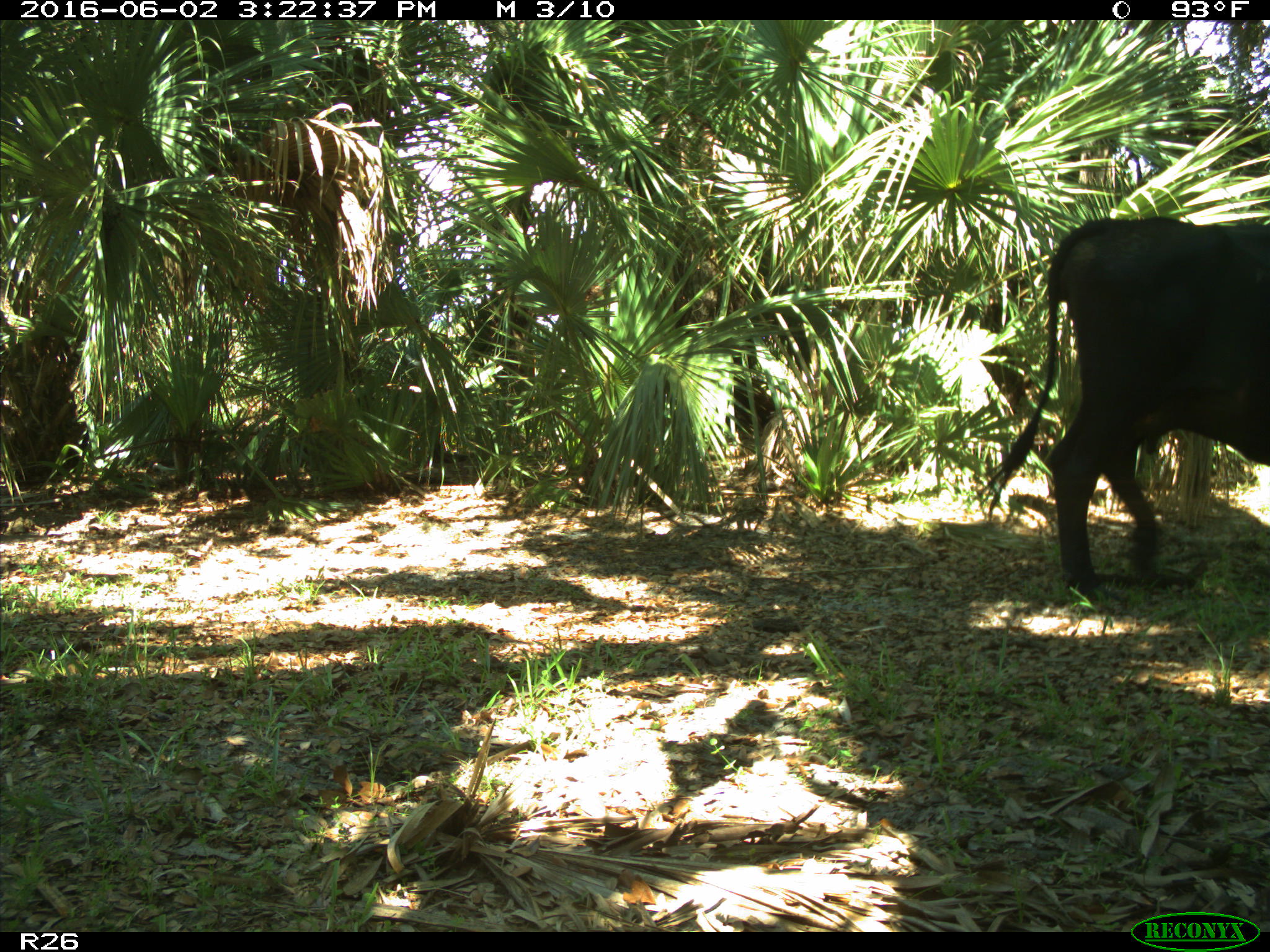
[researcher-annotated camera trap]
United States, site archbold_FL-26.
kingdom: Animalia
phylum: Chordata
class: Mammalia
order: Artiodactyla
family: Bovidae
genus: Bos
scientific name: Bos taurus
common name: domestic cow